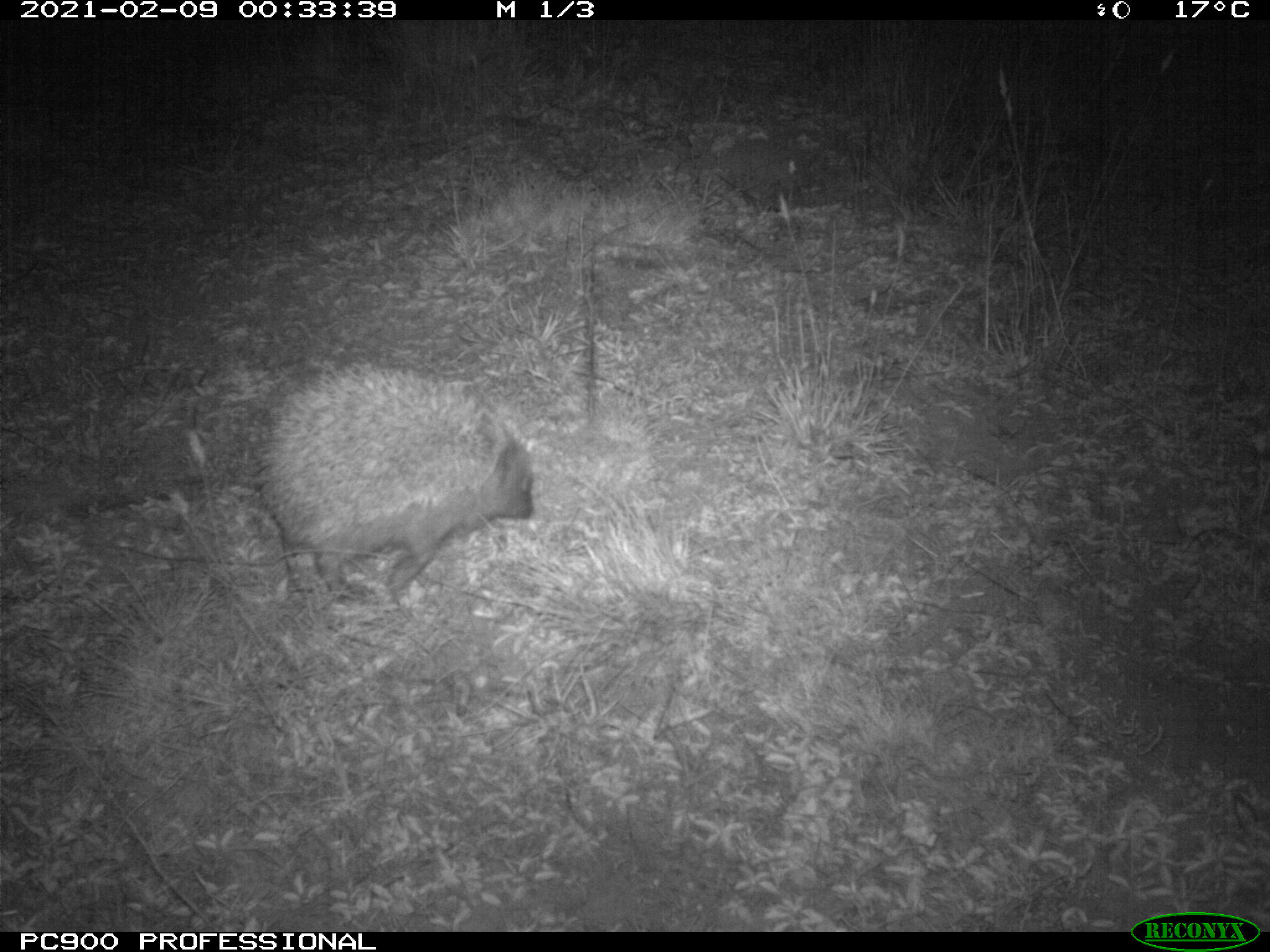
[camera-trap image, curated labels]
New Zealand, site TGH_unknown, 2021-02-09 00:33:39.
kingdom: Animalia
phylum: Chordata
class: Mammalia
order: Eulipotyphla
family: Erinaceidae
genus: Erinaceus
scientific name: Erinaceus europaeus europaeus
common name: european hedgehog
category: hedgehog